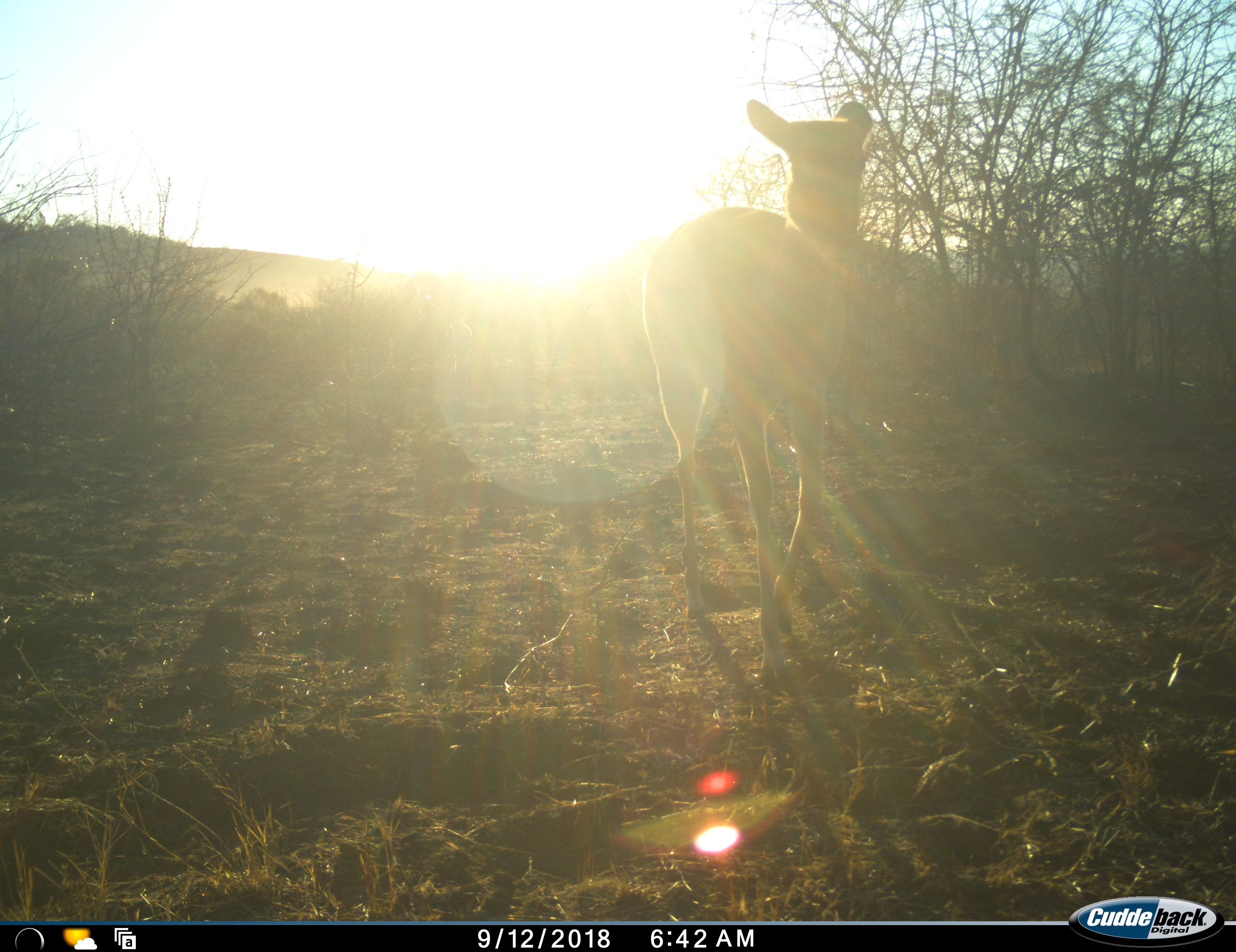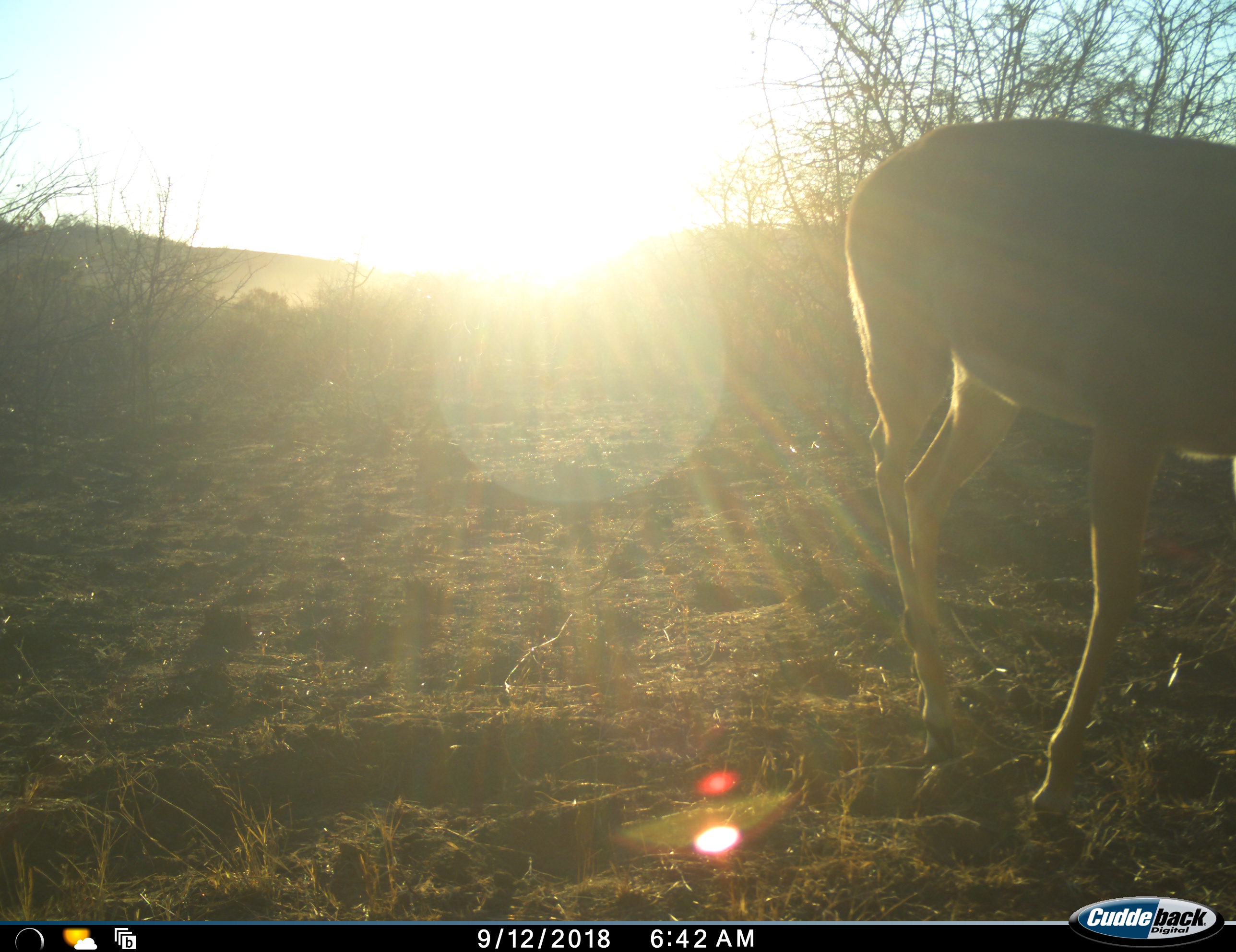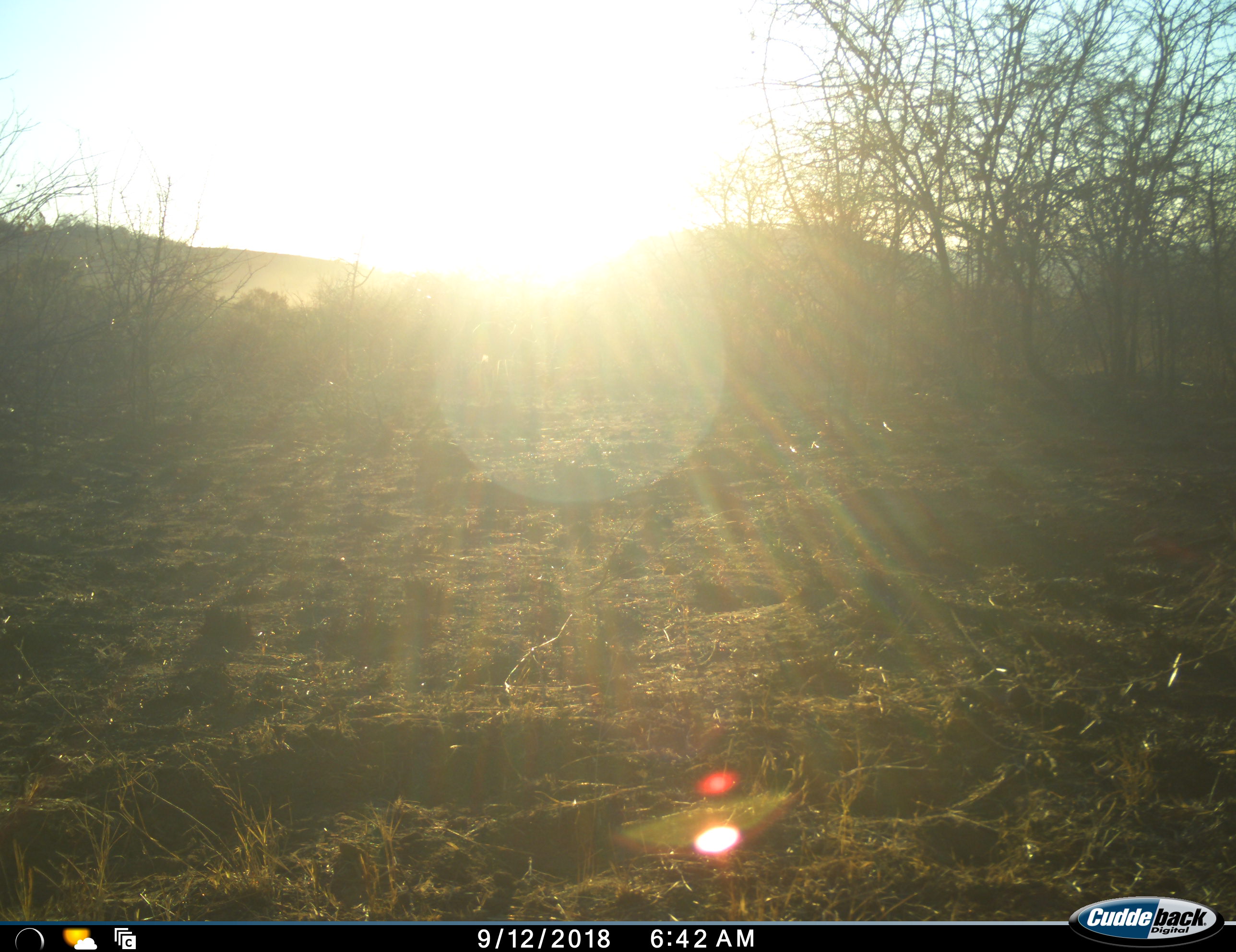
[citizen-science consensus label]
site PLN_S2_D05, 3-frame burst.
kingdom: Animalia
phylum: Chordata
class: Mammalia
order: Artiodactyla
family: Bovidae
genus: Aepyceros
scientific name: Aepyceros melampus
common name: impala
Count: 1.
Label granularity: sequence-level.